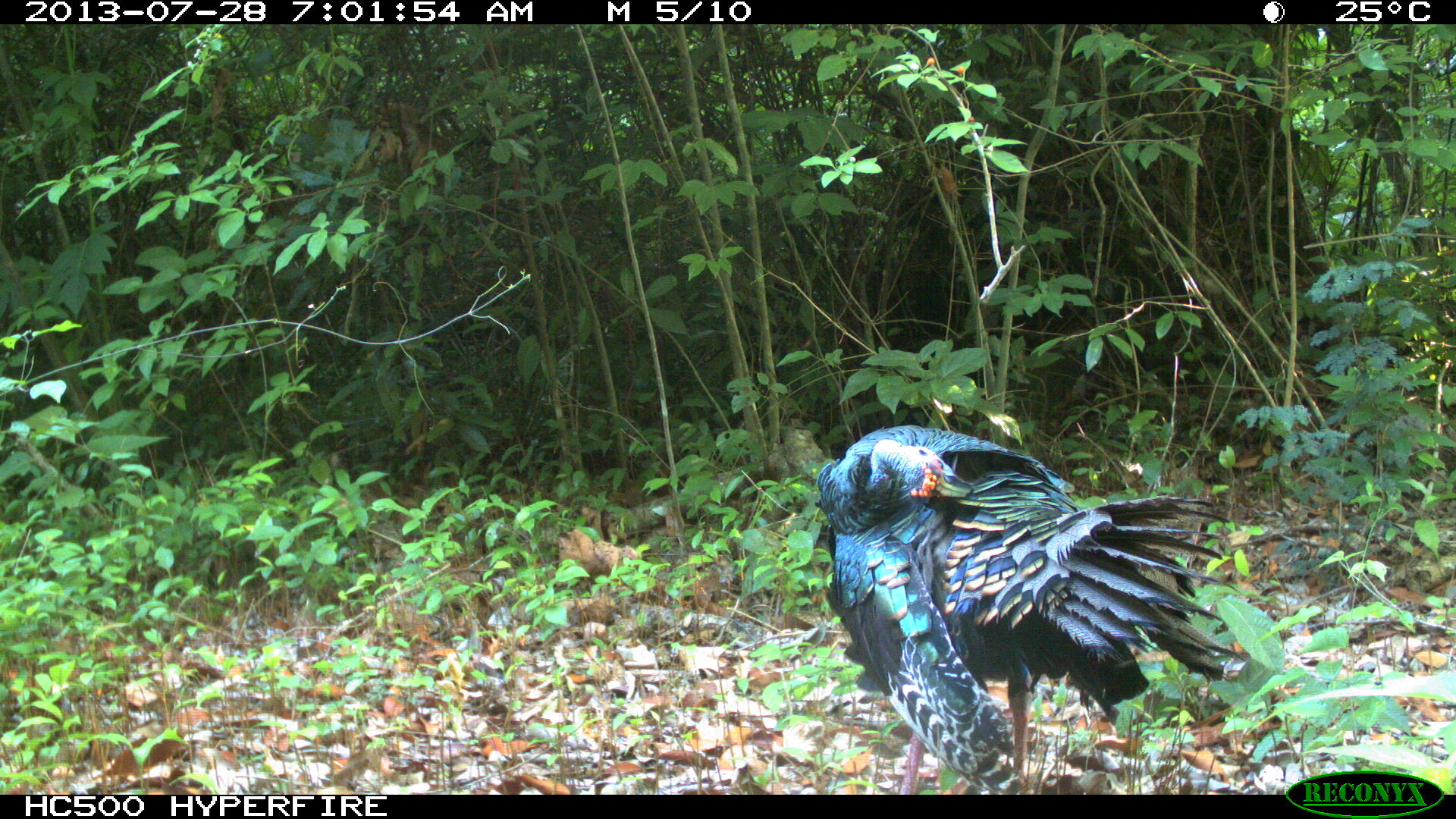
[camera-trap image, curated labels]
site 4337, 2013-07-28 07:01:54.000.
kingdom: Animalia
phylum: Chordata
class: Aves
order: Galliformes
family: Phasianidae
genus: Meleagris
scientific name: Meleagris ocellata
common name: ocellated turkey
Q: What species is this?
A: Meleagris ocellata (ocellated turkey).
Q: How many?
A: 1.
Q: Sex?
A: Male.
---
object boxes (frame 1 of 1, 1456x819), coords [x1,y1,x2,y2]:
meleagris ocellata: [812,422,1242,793]